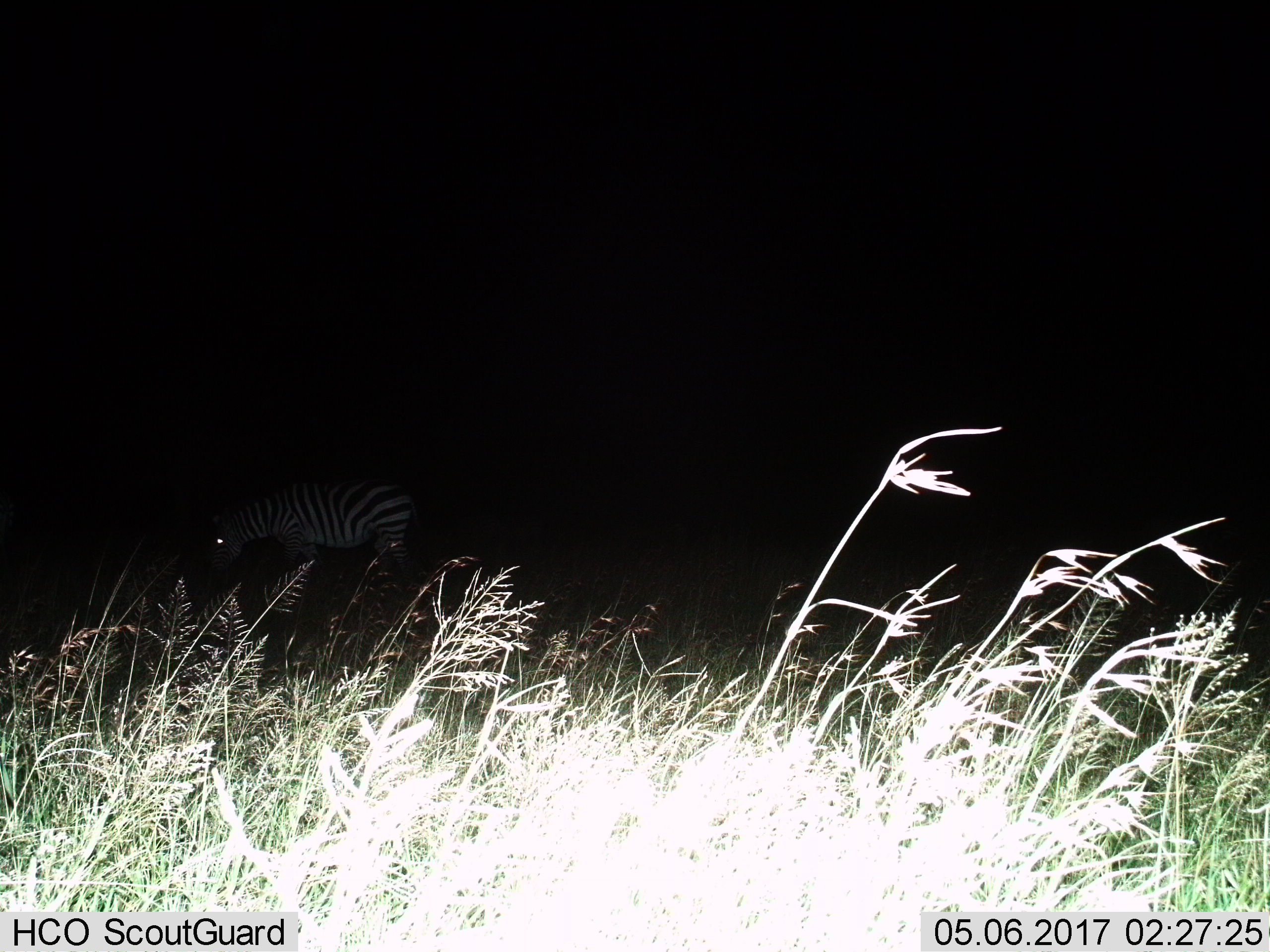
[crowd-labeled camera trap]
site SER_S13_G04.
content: unidentified animal